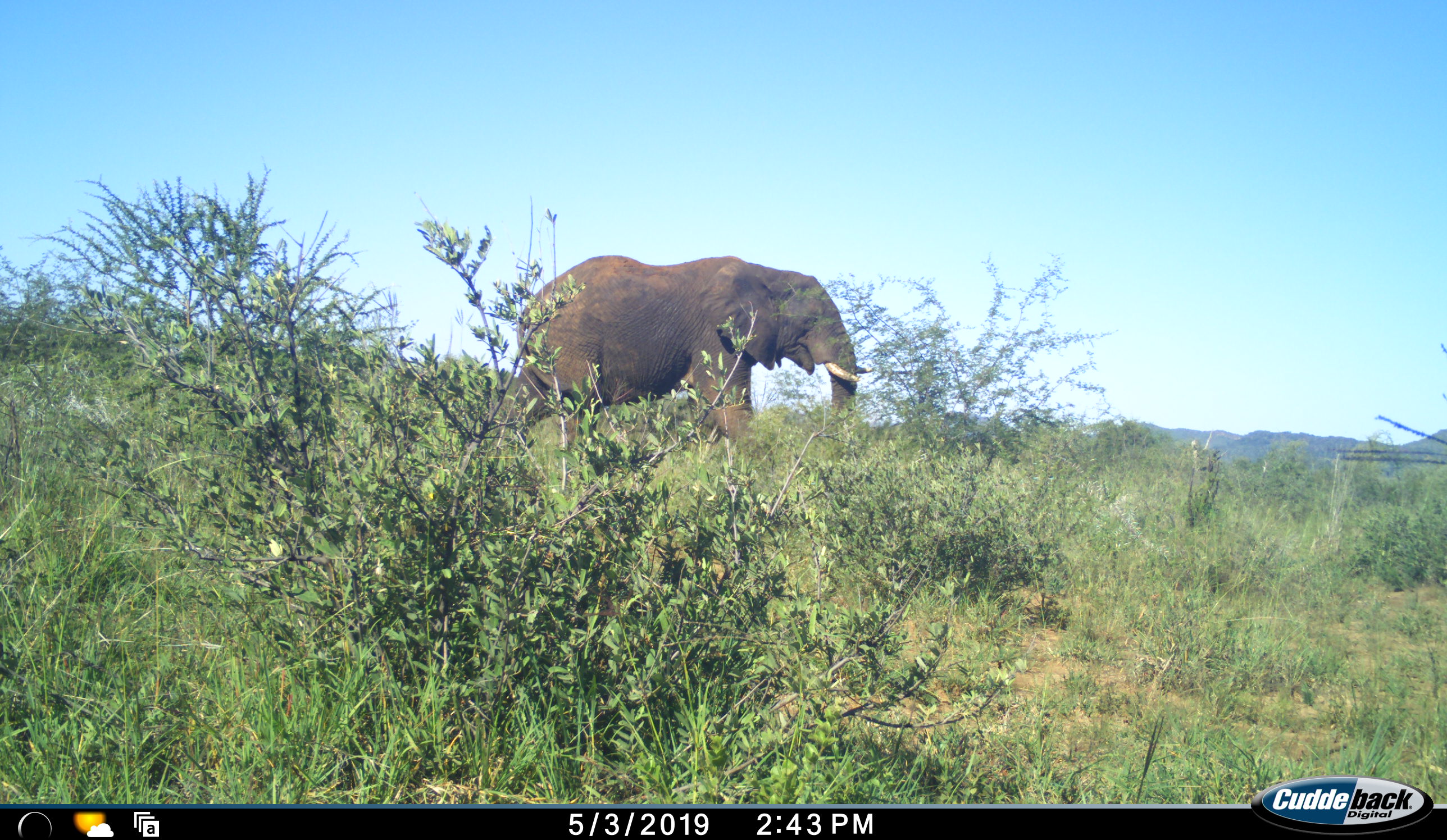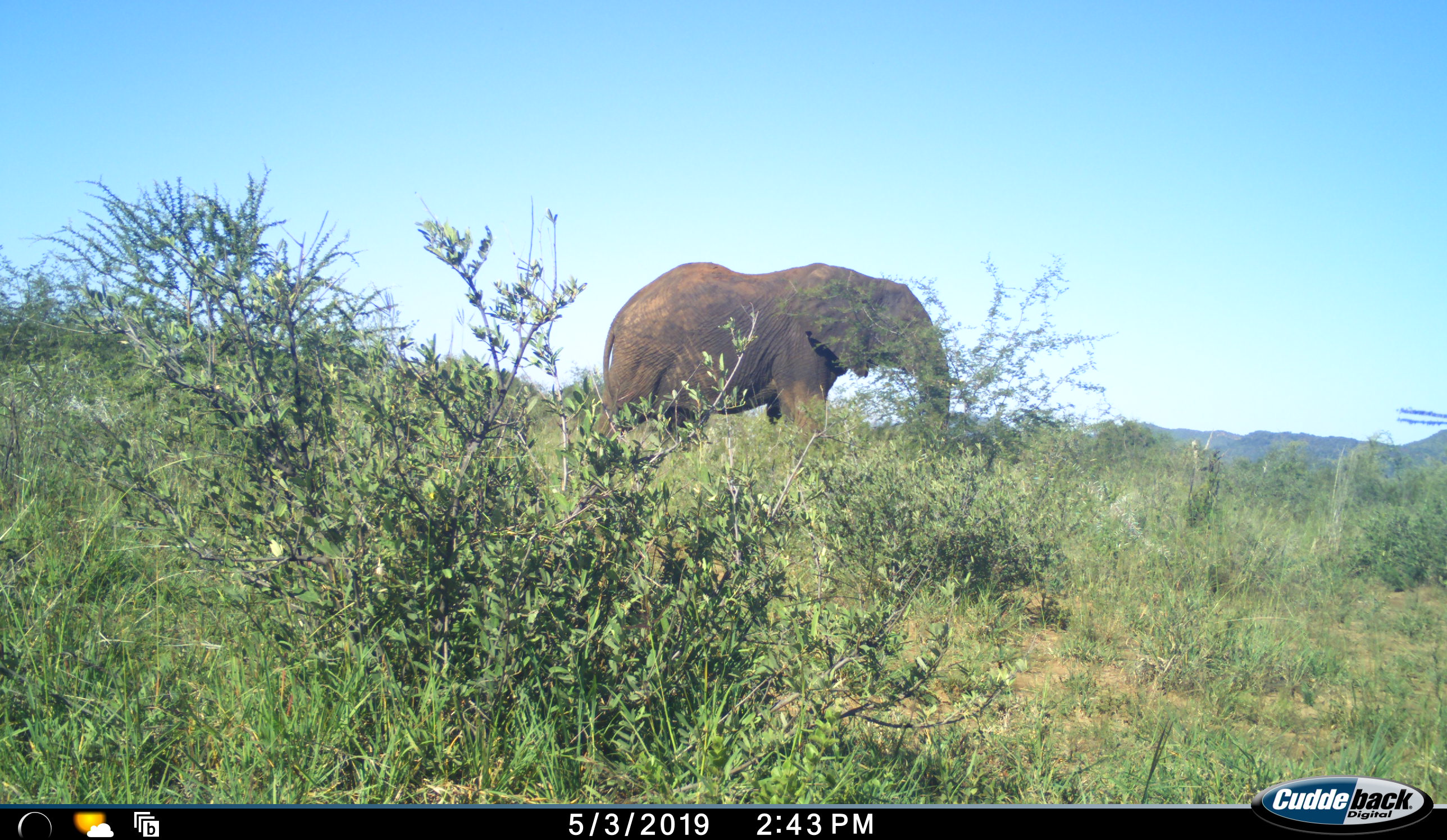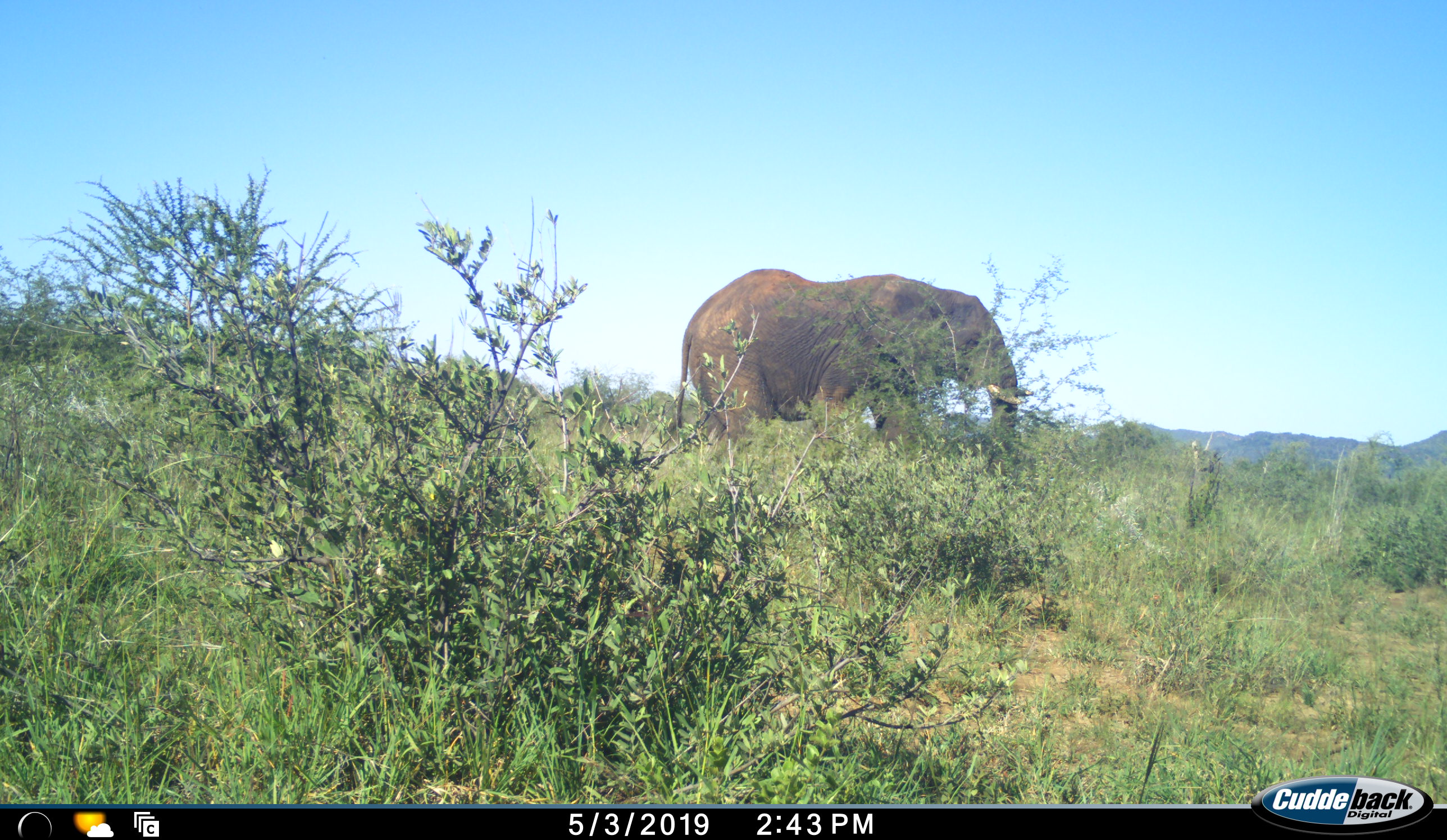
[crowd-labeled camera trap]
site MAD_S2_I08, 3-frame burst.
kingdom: Animalia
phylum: Chordata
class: Mammalia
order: Proboscidea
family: Elephantidae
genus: Loxodonta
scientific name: Loxodonta africana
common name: african bush elephant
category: elephant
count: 1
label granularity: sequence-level